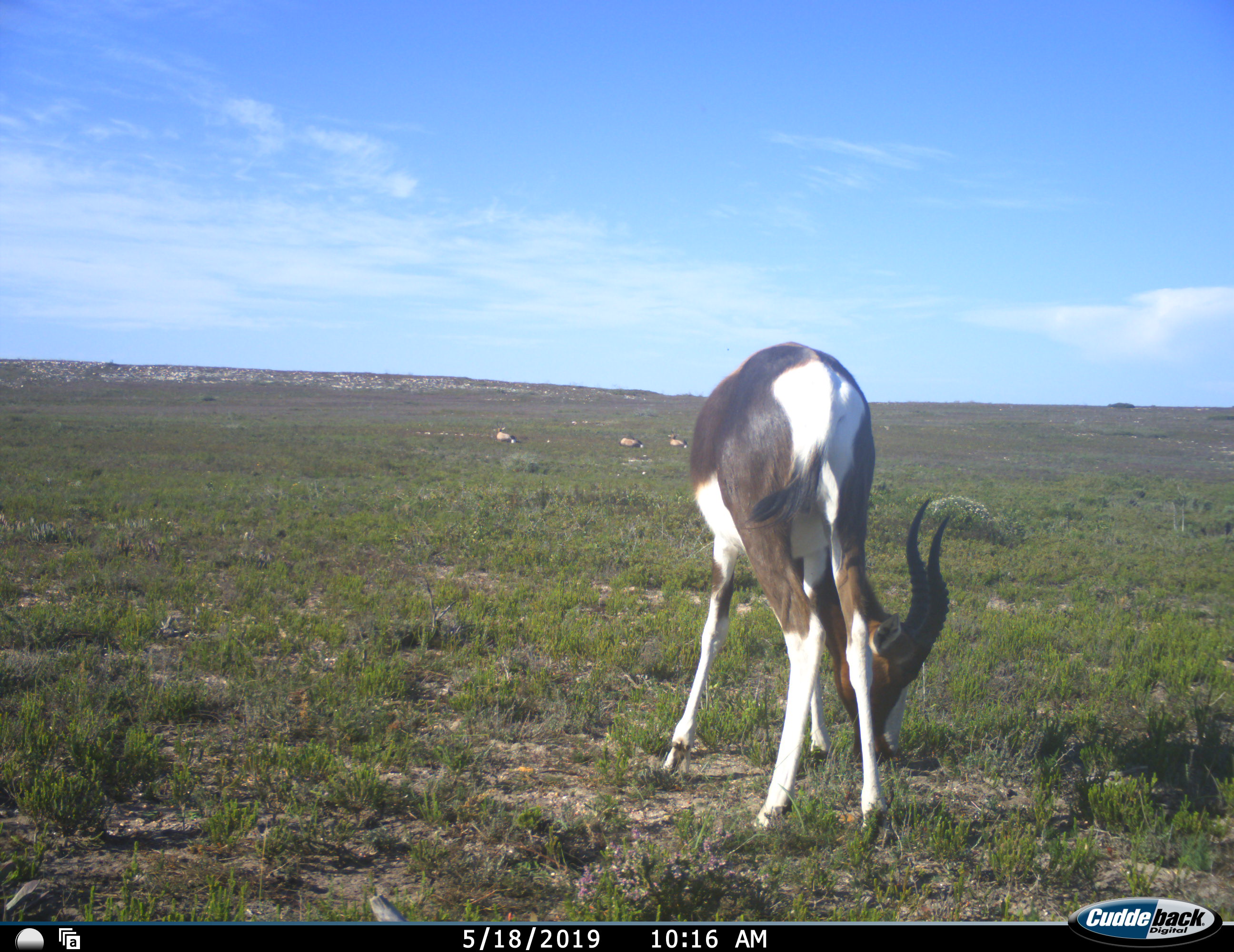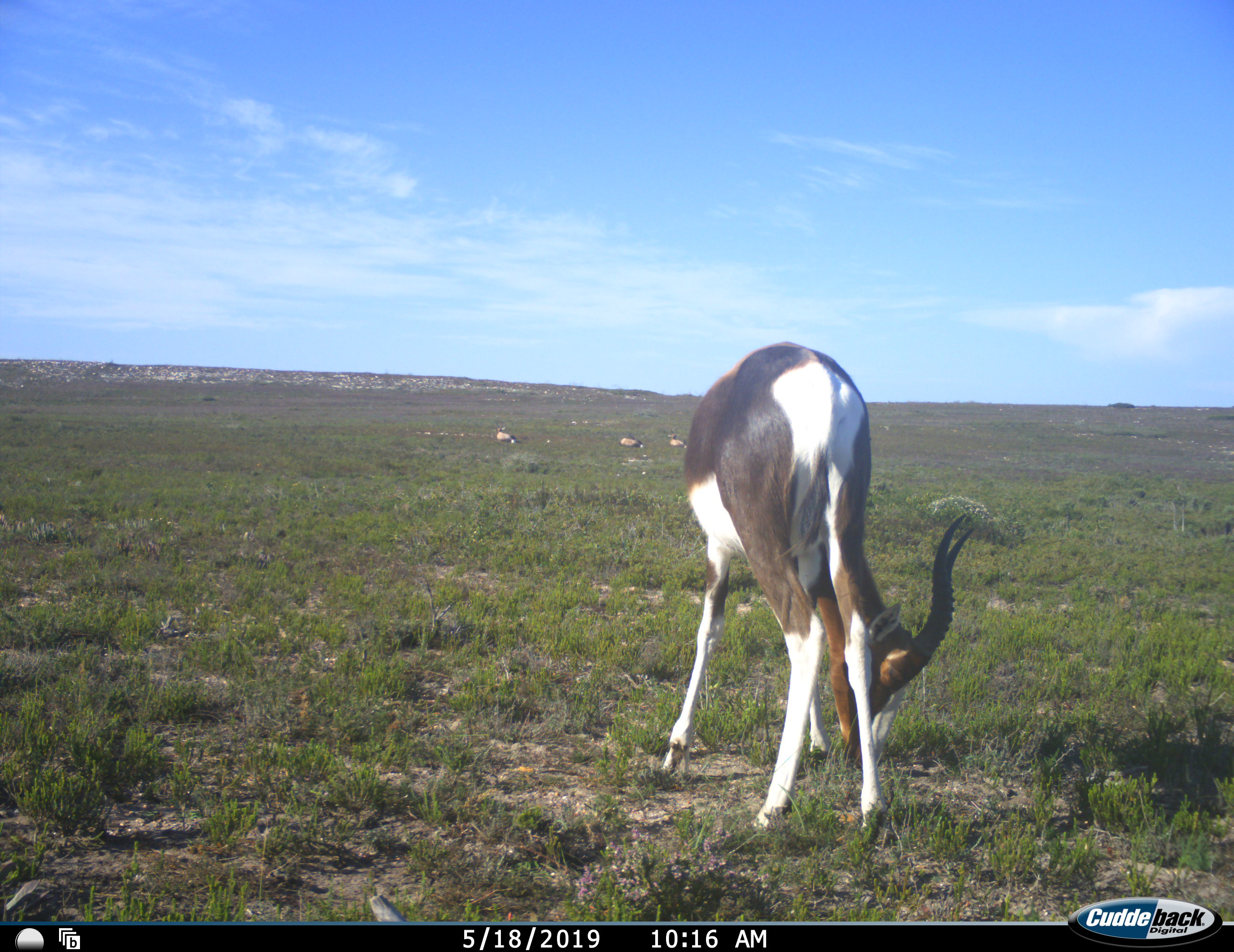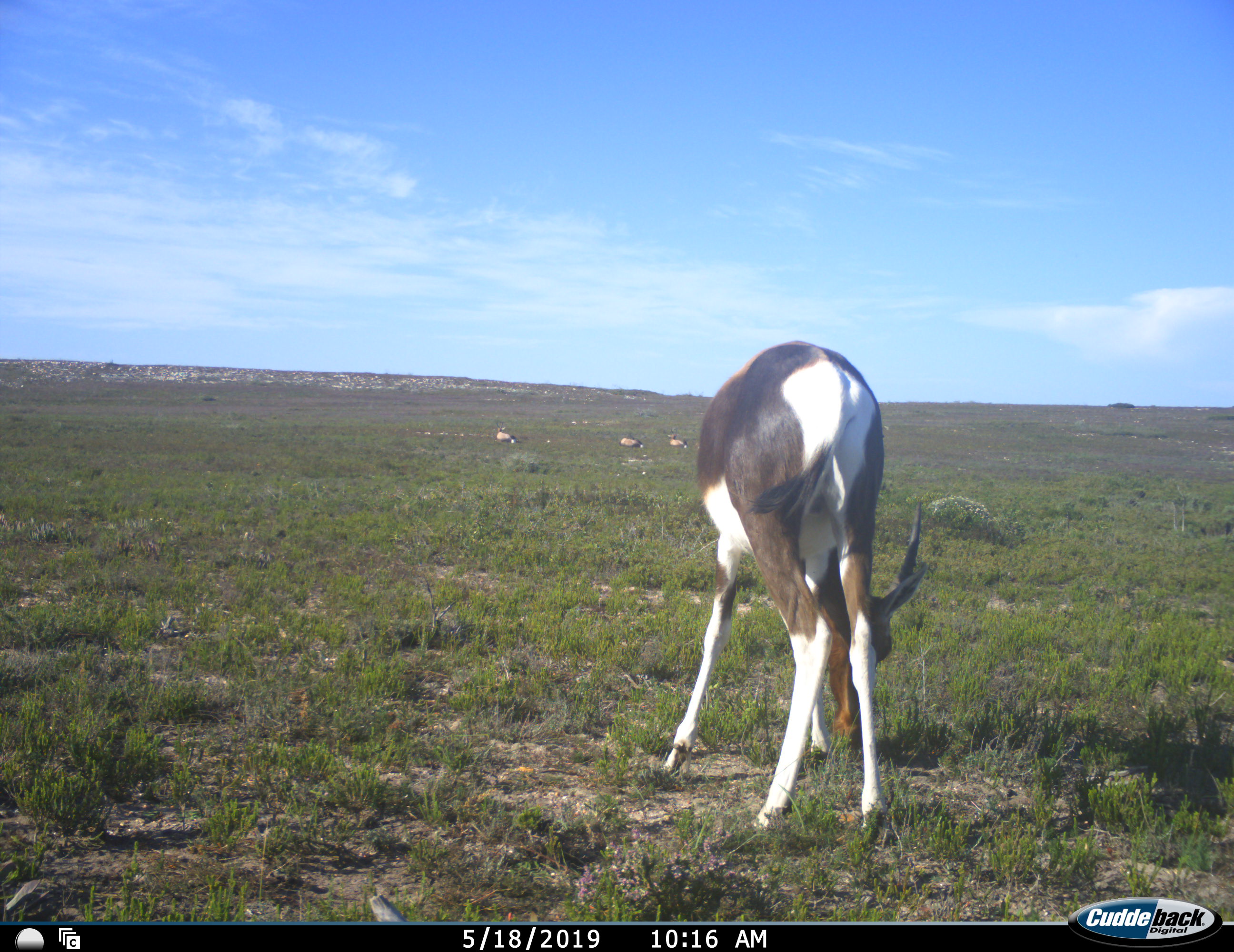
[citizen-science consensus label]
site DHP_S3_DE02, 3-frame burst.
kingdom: Animalia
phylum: Chordata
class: Mammalia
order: Artiodactyla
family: Bovidae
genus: Damaliscus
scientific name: Damaliscus pygargus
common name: bontebok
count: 1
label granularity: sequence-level